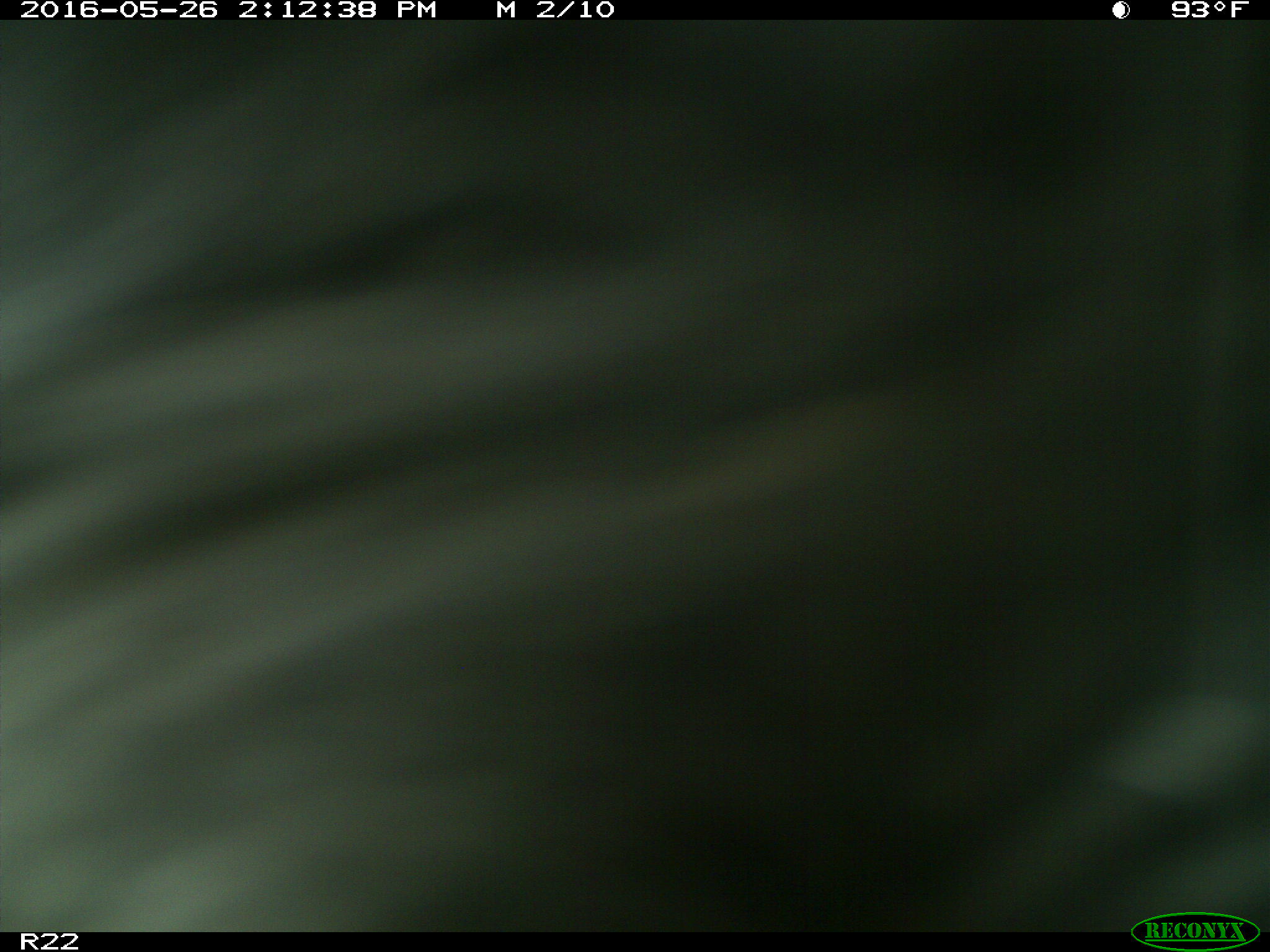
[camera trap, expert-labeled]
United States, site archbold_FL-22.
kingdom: Animalia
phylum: Chordata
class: Mammalia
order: Artiodactyla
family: Bovidae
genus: Bos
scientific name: Bos taurus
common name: domestic cow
Bos taurus (domestic cow).